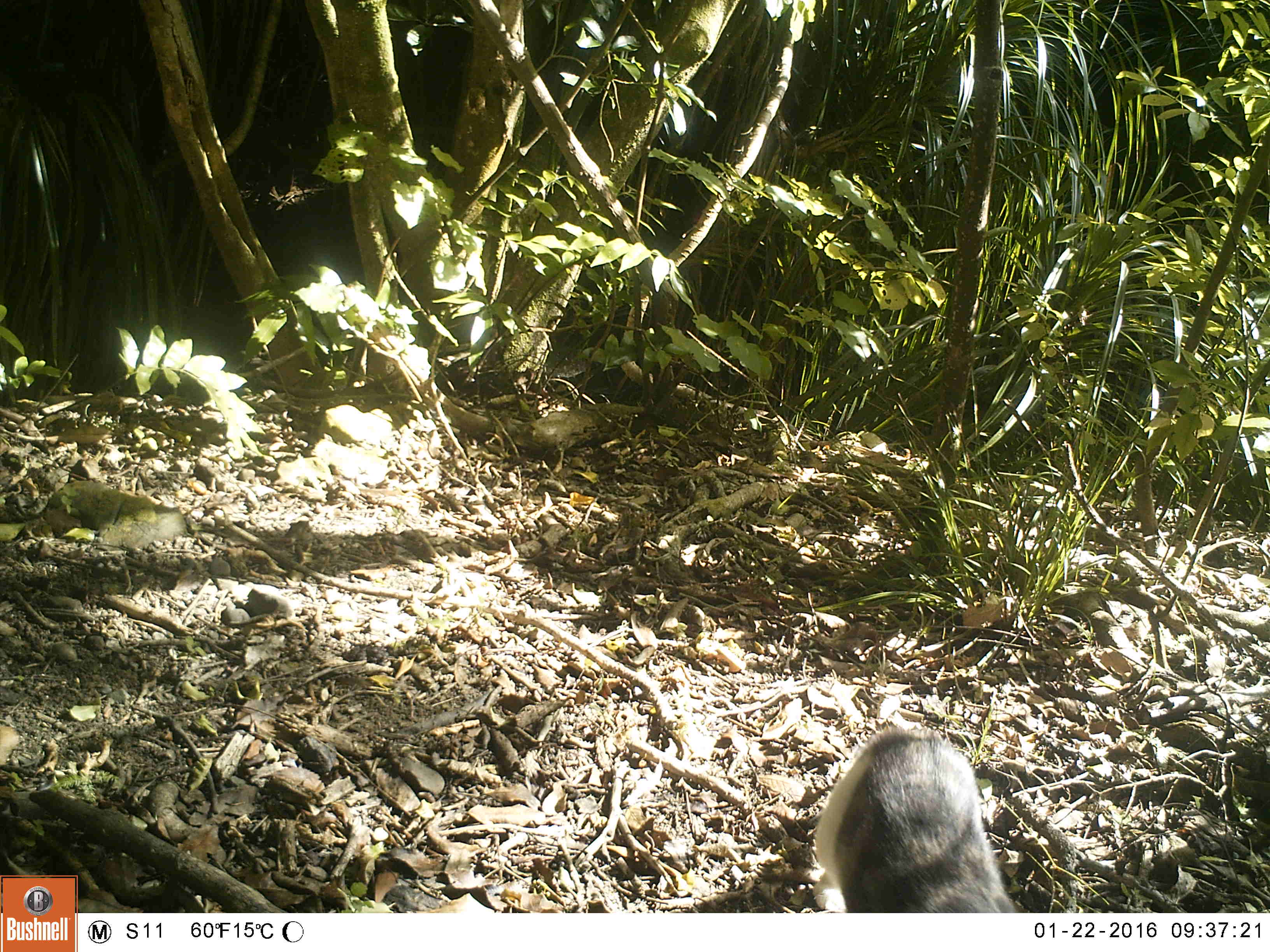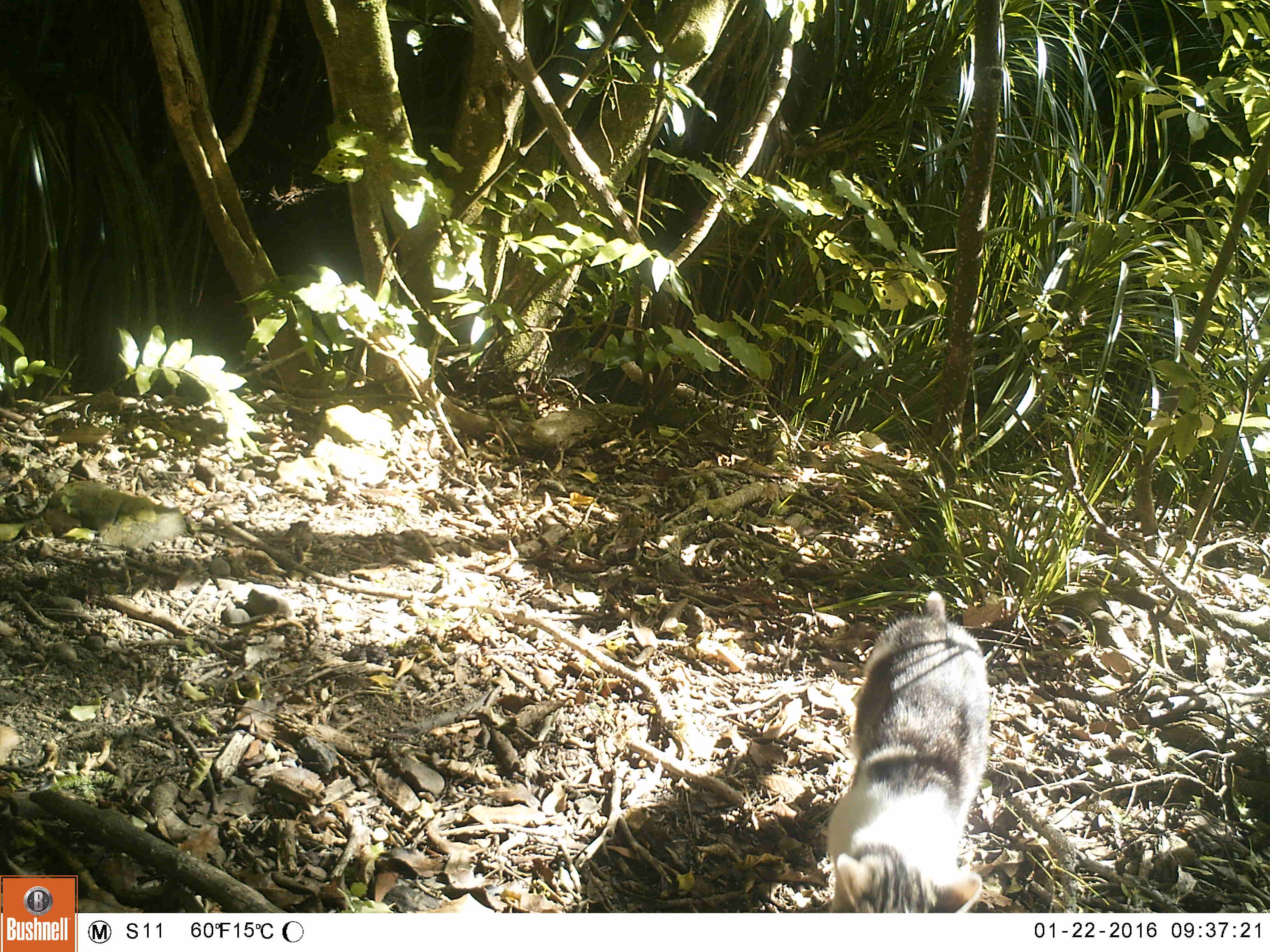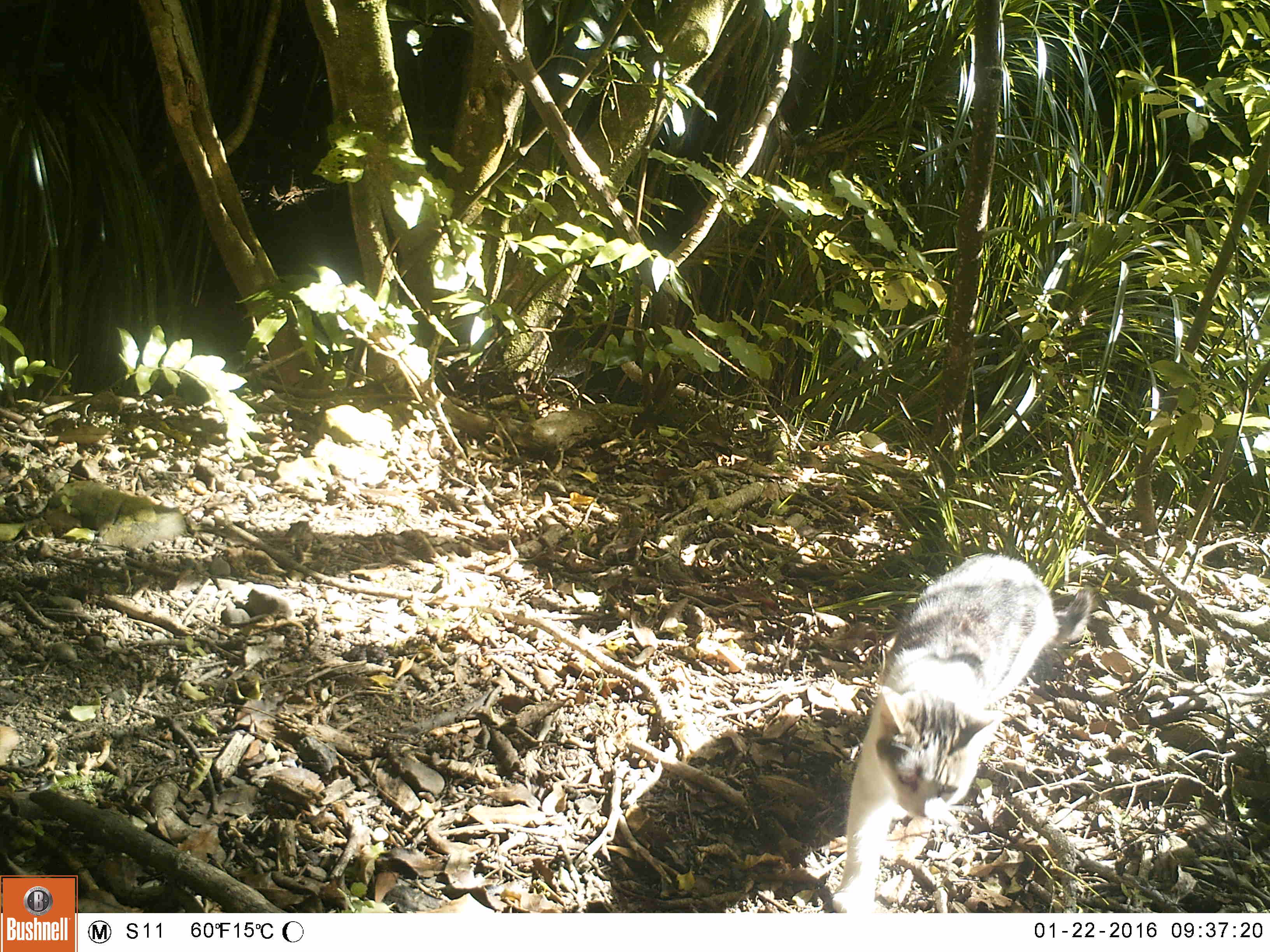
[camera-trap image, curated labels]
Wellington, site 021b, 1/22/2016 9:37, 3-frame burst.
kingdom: Animalia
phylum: Chordata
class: Mammalia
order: Carnivora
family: Felidae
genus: Felis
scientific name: Felis catus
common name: cat